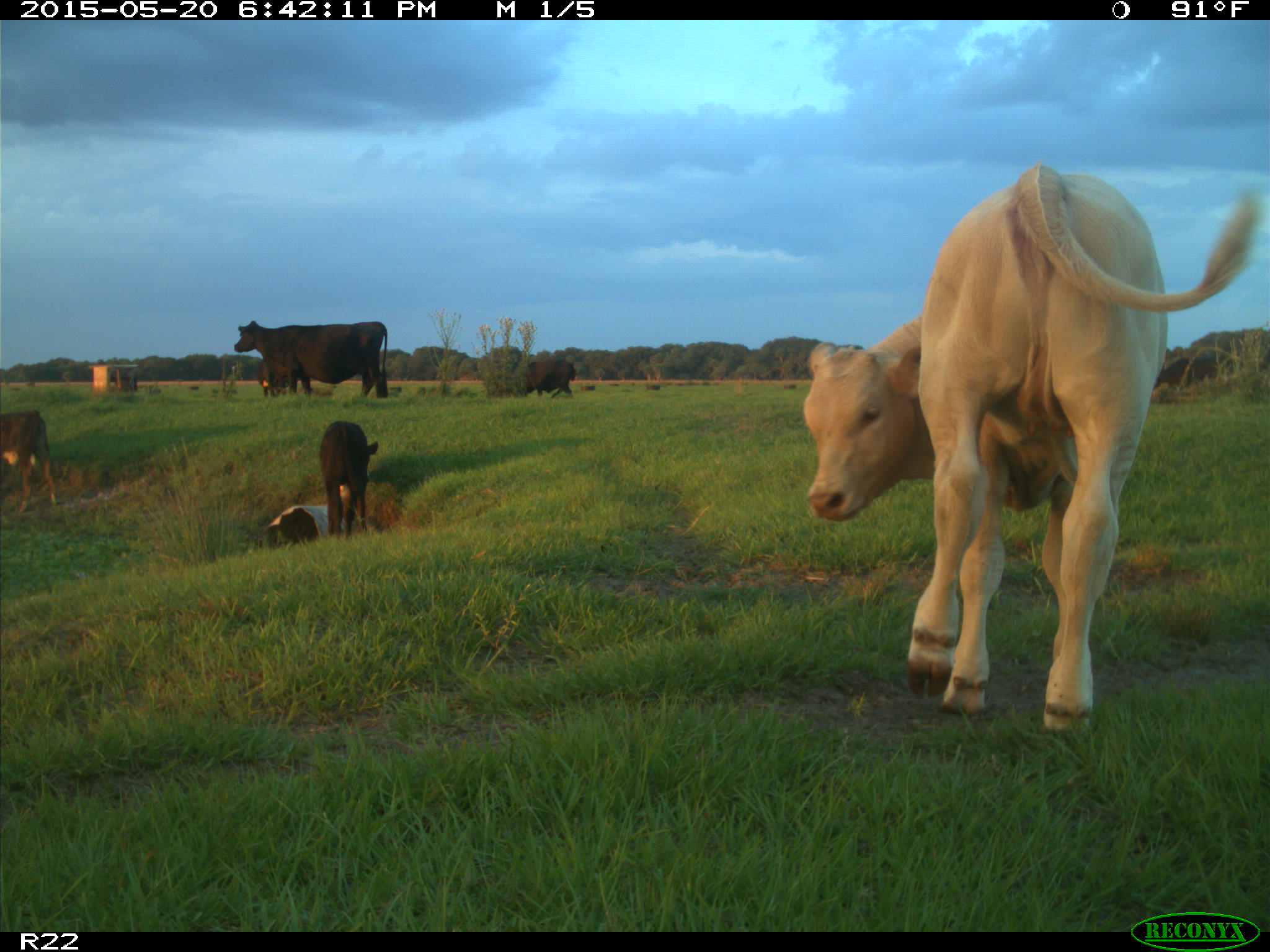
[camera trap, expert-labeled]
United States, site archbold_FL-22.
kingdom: Animalia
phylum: Chordata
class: Mammalia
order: Artiodactyla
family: Bovidae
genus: Bos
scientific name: Bos taurus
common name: domestic cow